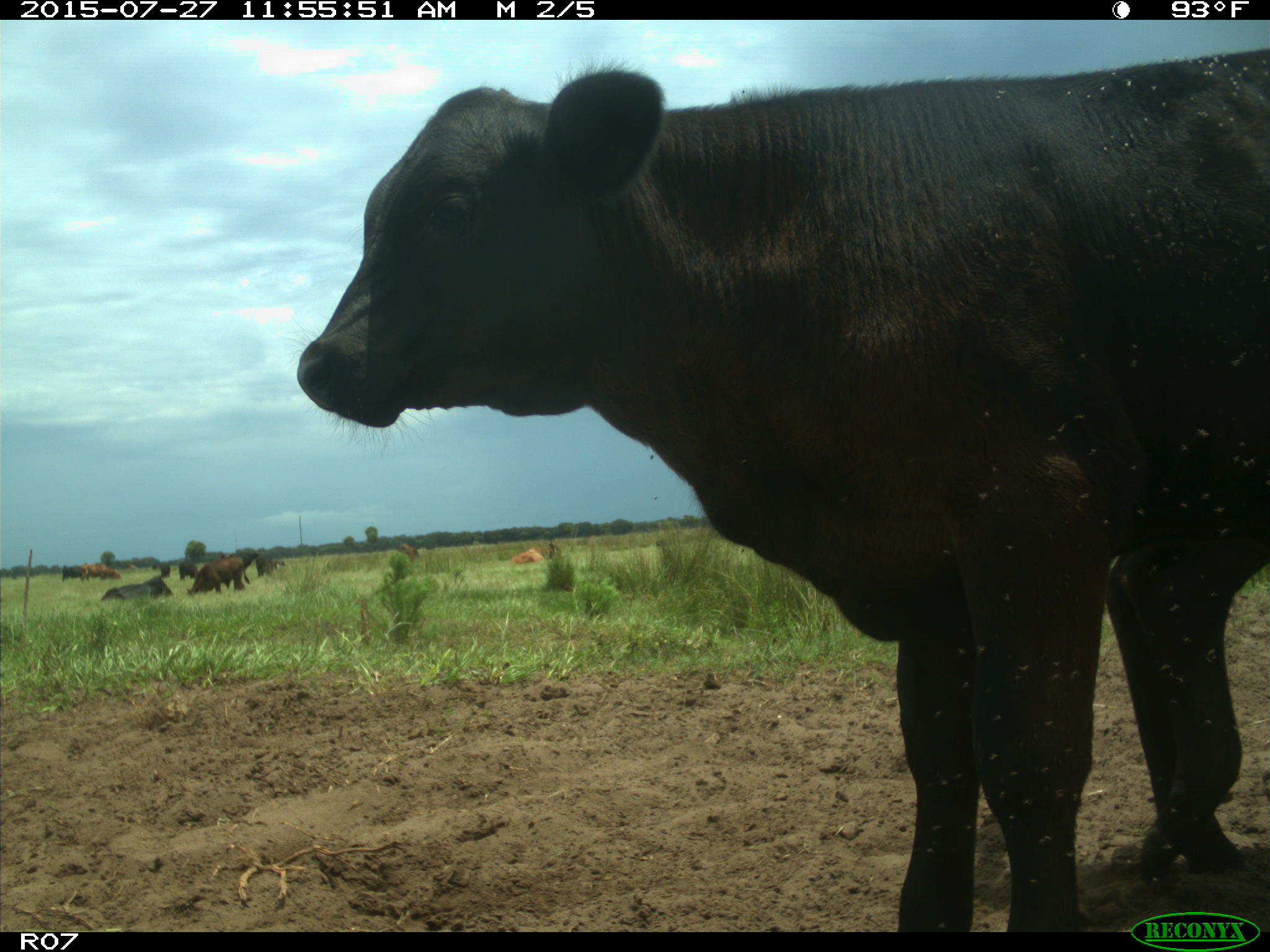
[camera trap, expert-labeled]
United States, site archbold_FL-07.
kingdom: Animalia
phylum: Chordata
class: Mammalia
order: Artiodactyla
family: Bovidae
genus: Bos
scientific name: Bos taurus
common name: domestic cow